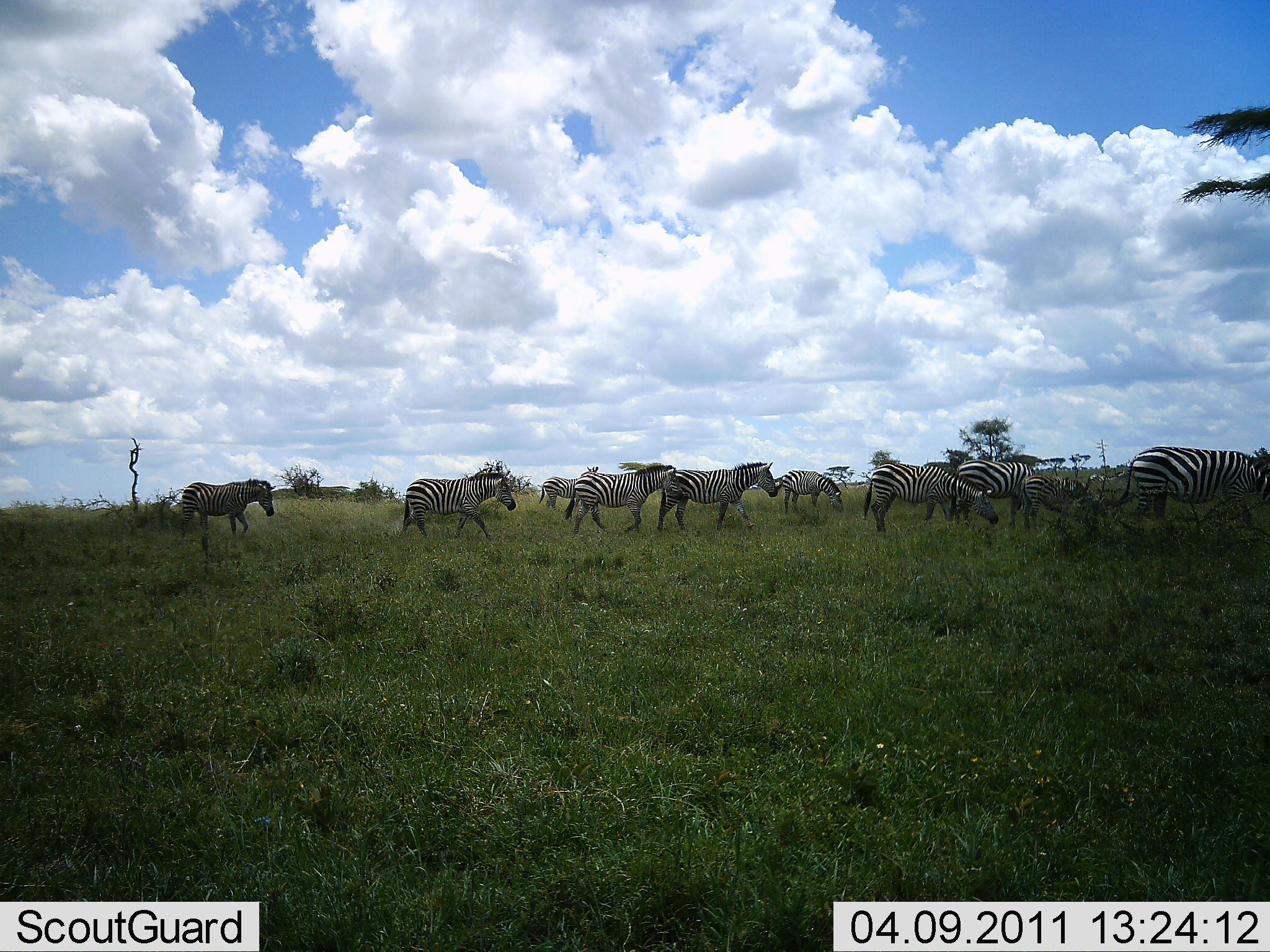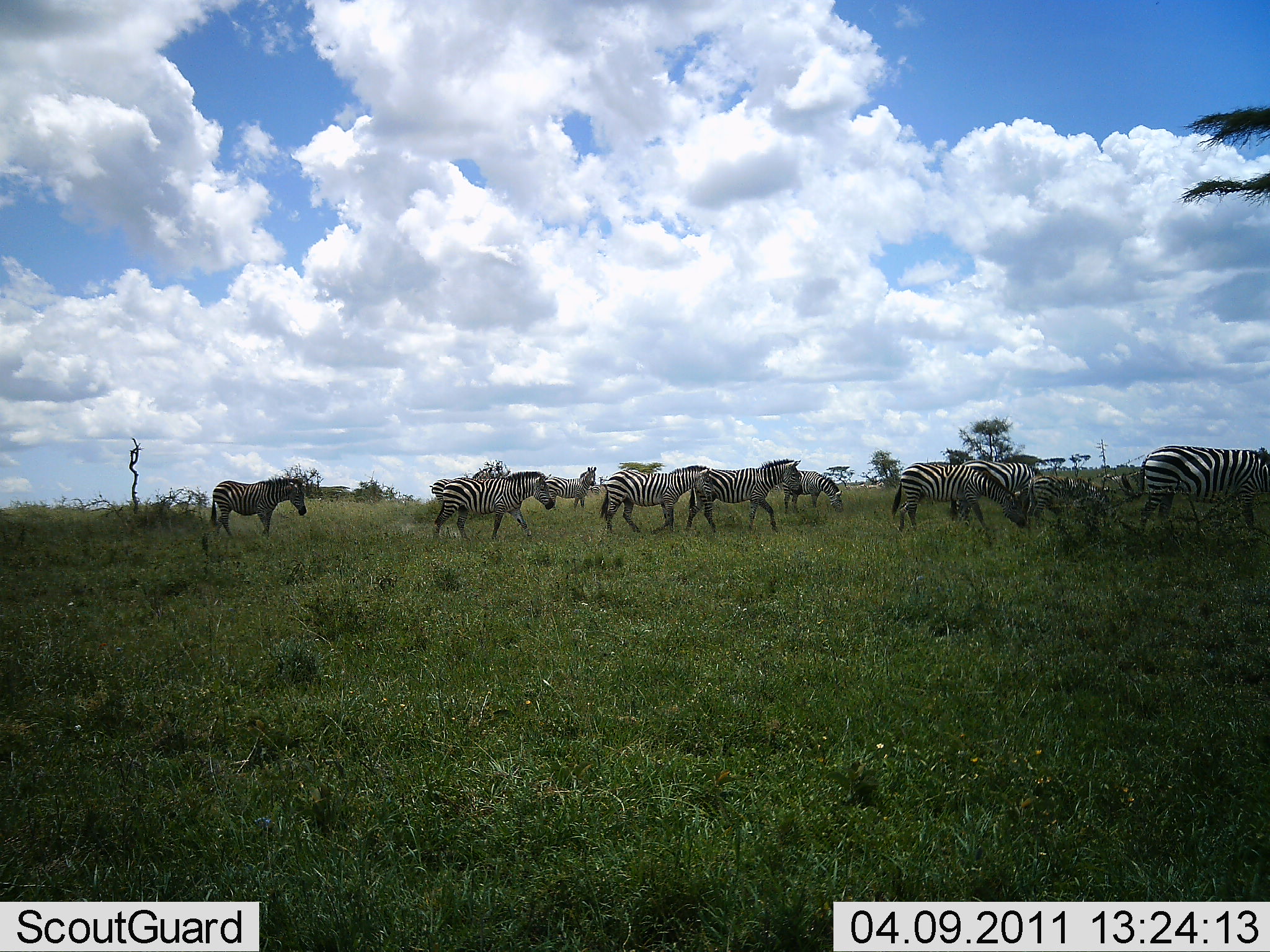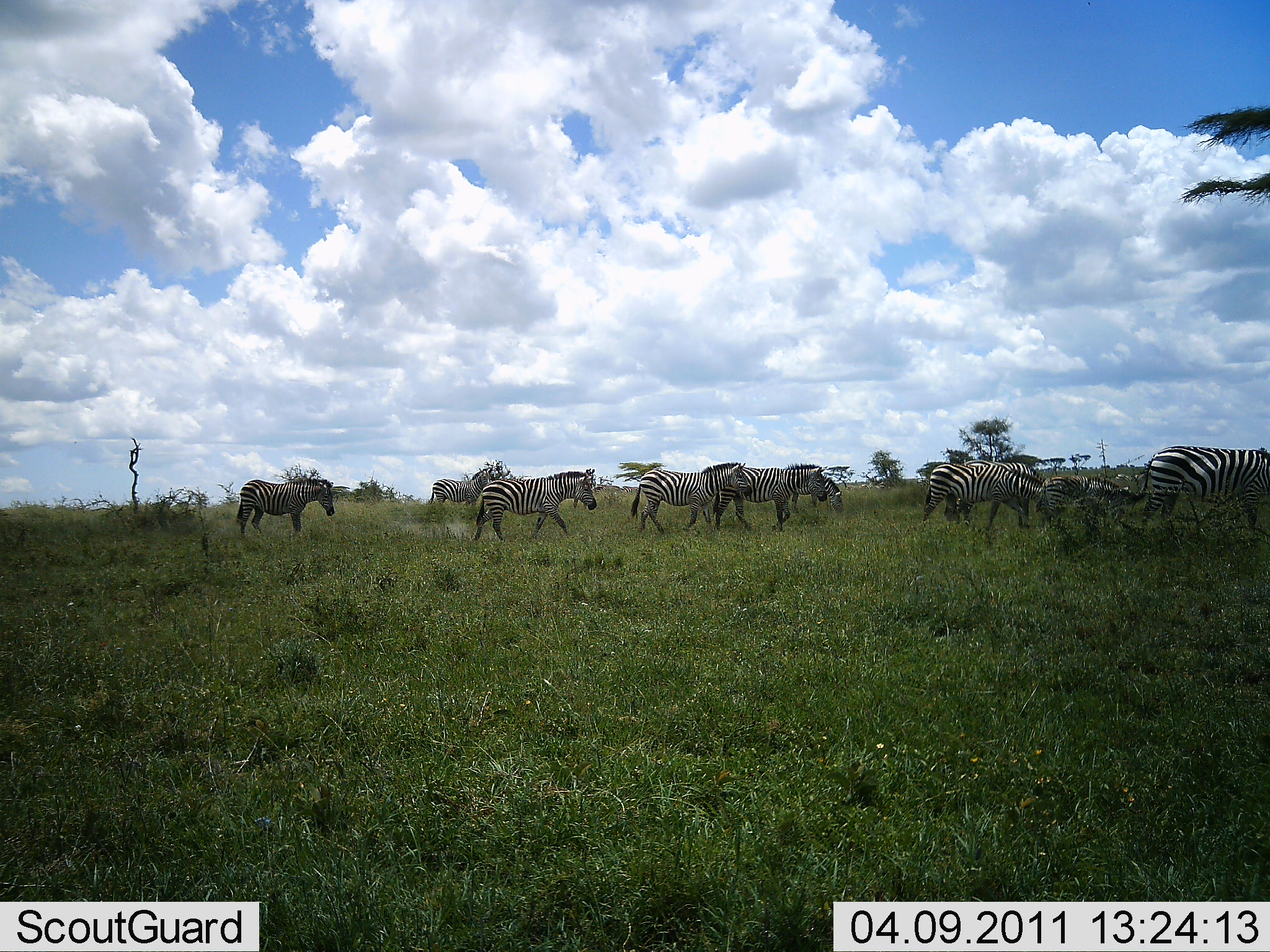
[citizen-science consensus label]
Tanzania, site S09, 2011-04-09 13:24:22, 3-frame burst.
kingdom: Animalia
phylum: Chordata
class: Mammalia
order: Perissodactyla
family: Equidae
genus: Equus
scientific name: Equus quagga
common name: plains zebra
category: zebra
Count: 11-50.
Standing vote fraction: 0%.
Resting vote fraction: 0%.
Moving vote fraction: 92%.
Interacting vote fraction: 0%.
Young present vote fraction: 8%.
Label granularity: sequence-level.